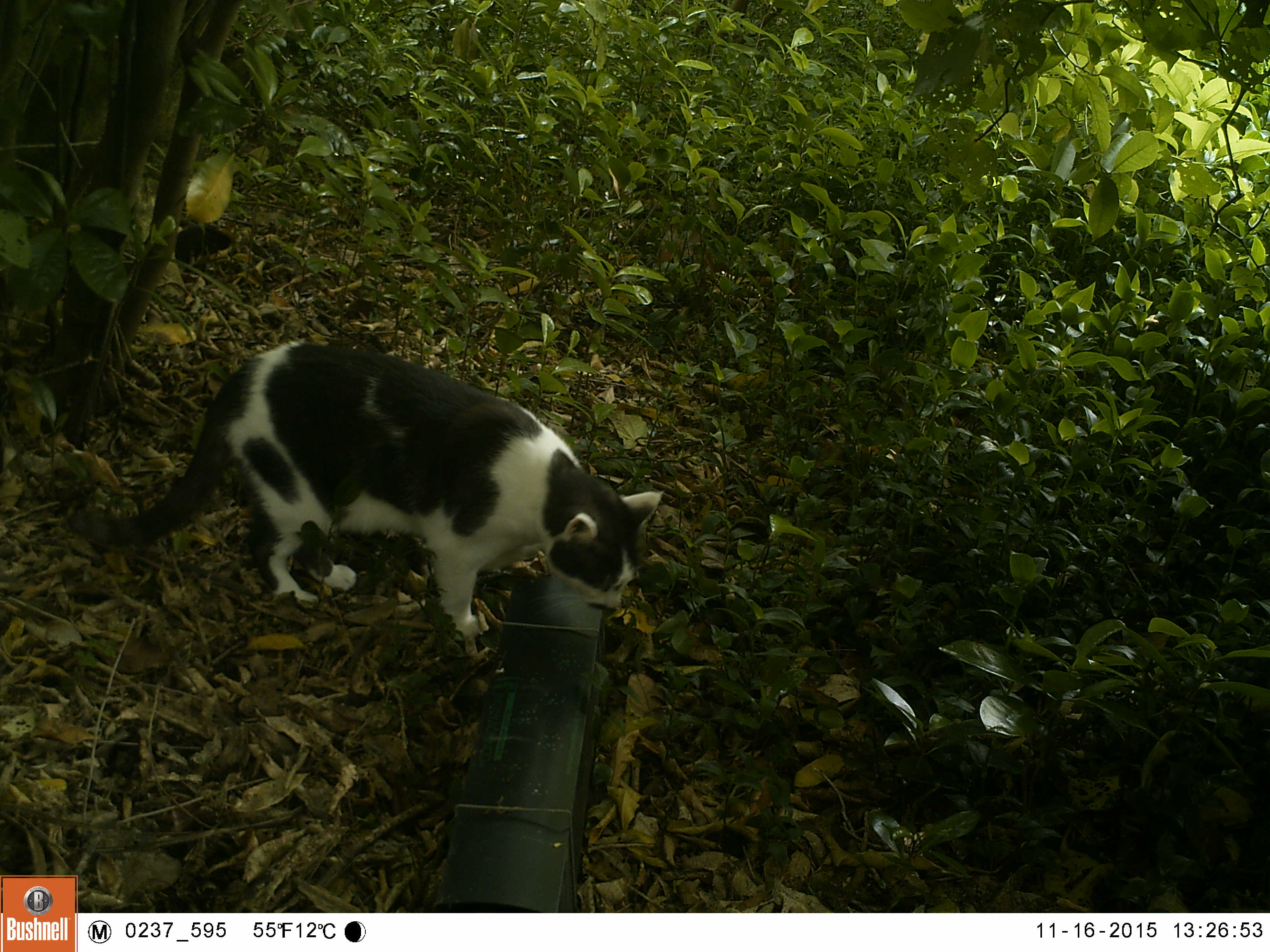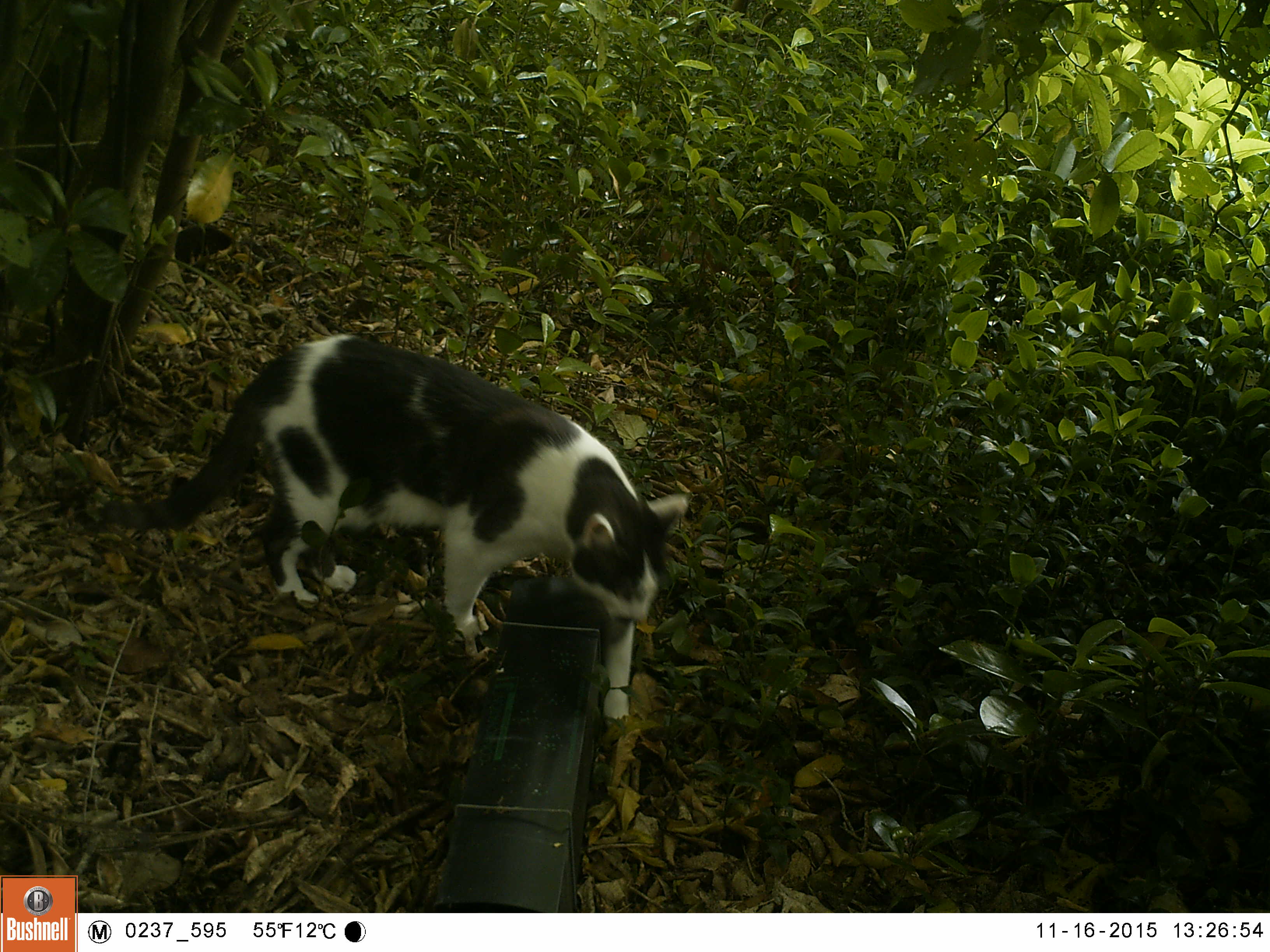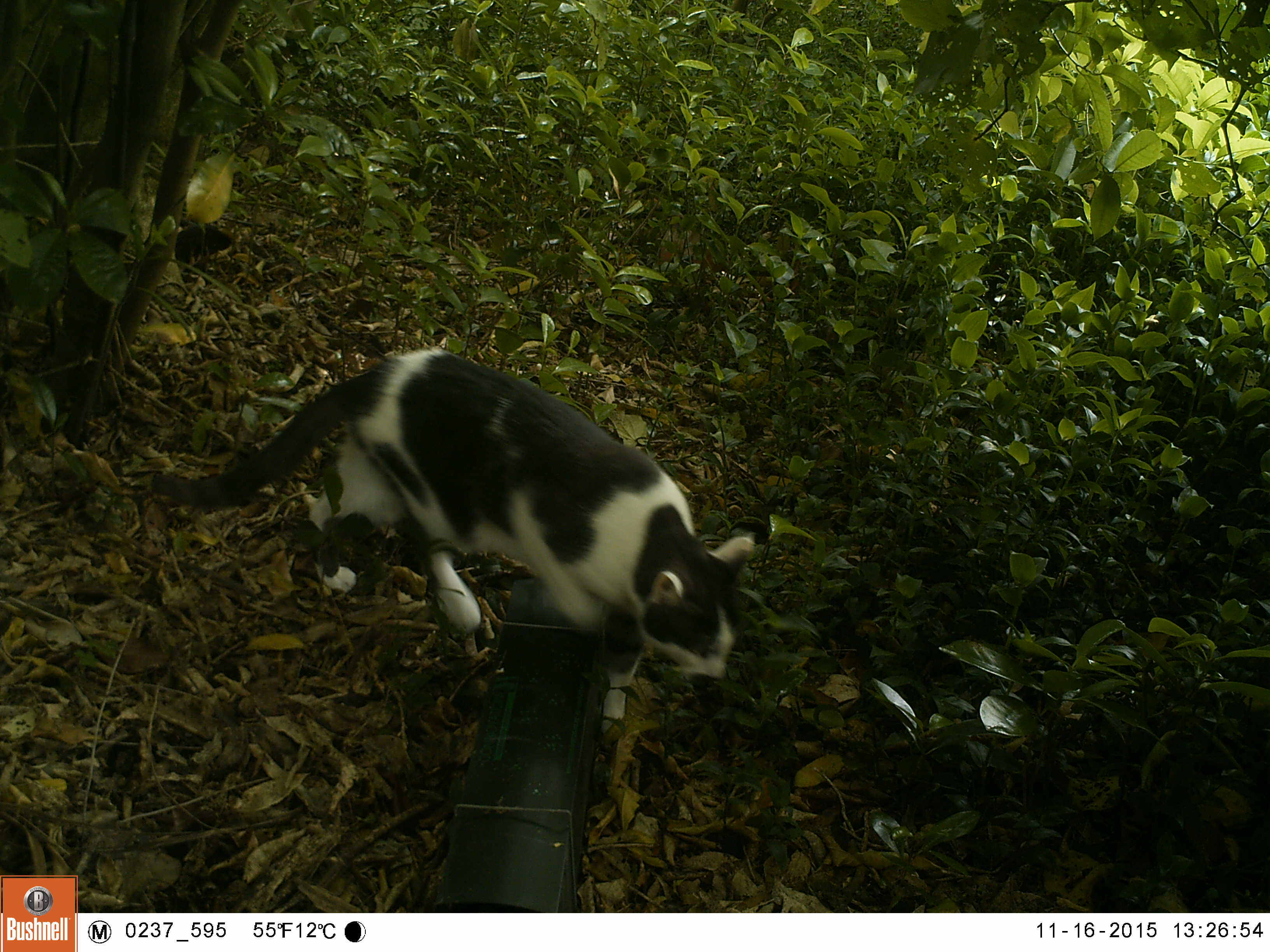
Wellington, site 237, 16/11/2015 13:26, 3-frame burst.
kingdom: Animalia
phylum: Chordata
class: Mammalia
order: Carnivora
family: Felidae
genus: Felis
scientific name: Felis catus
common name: cat